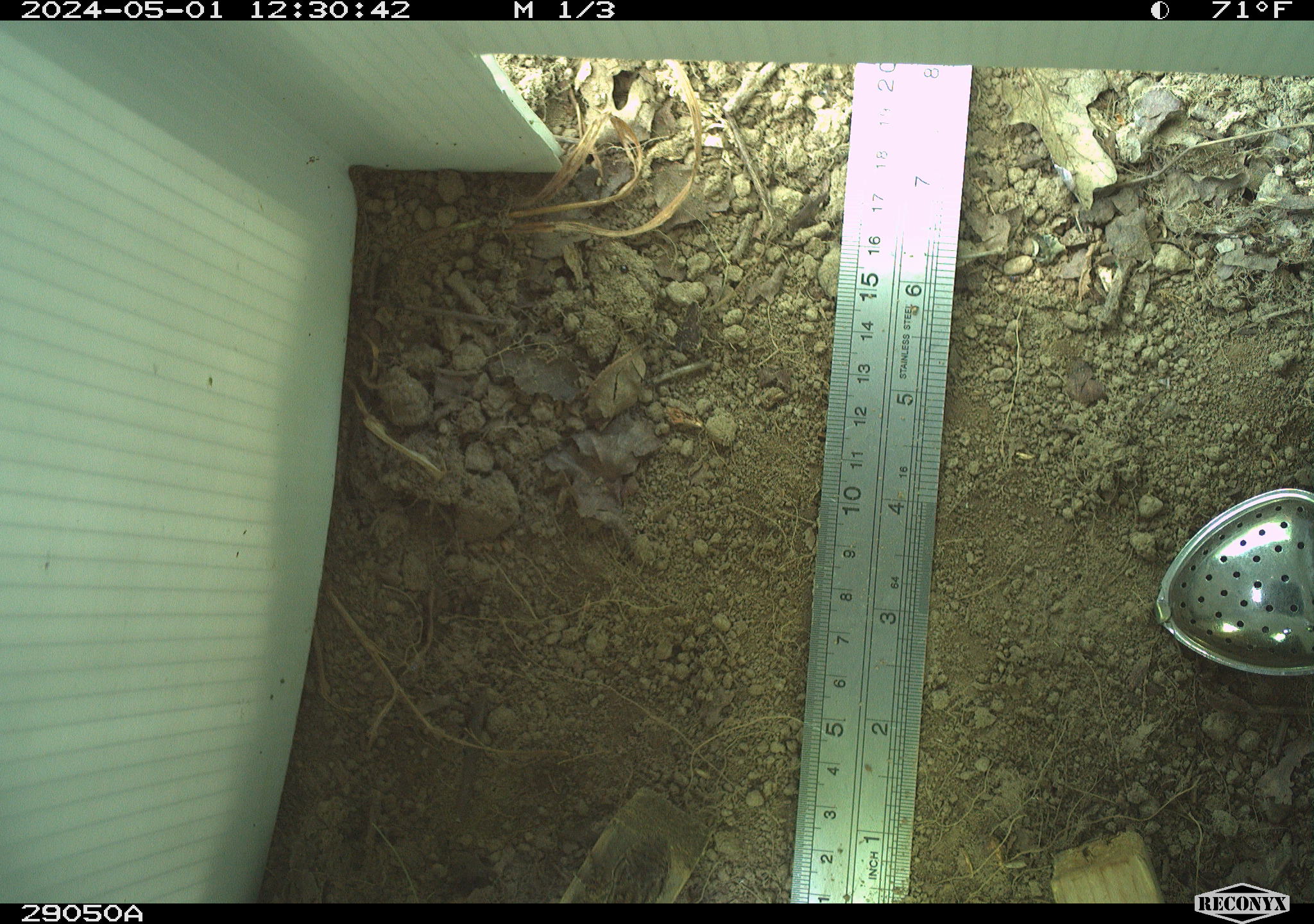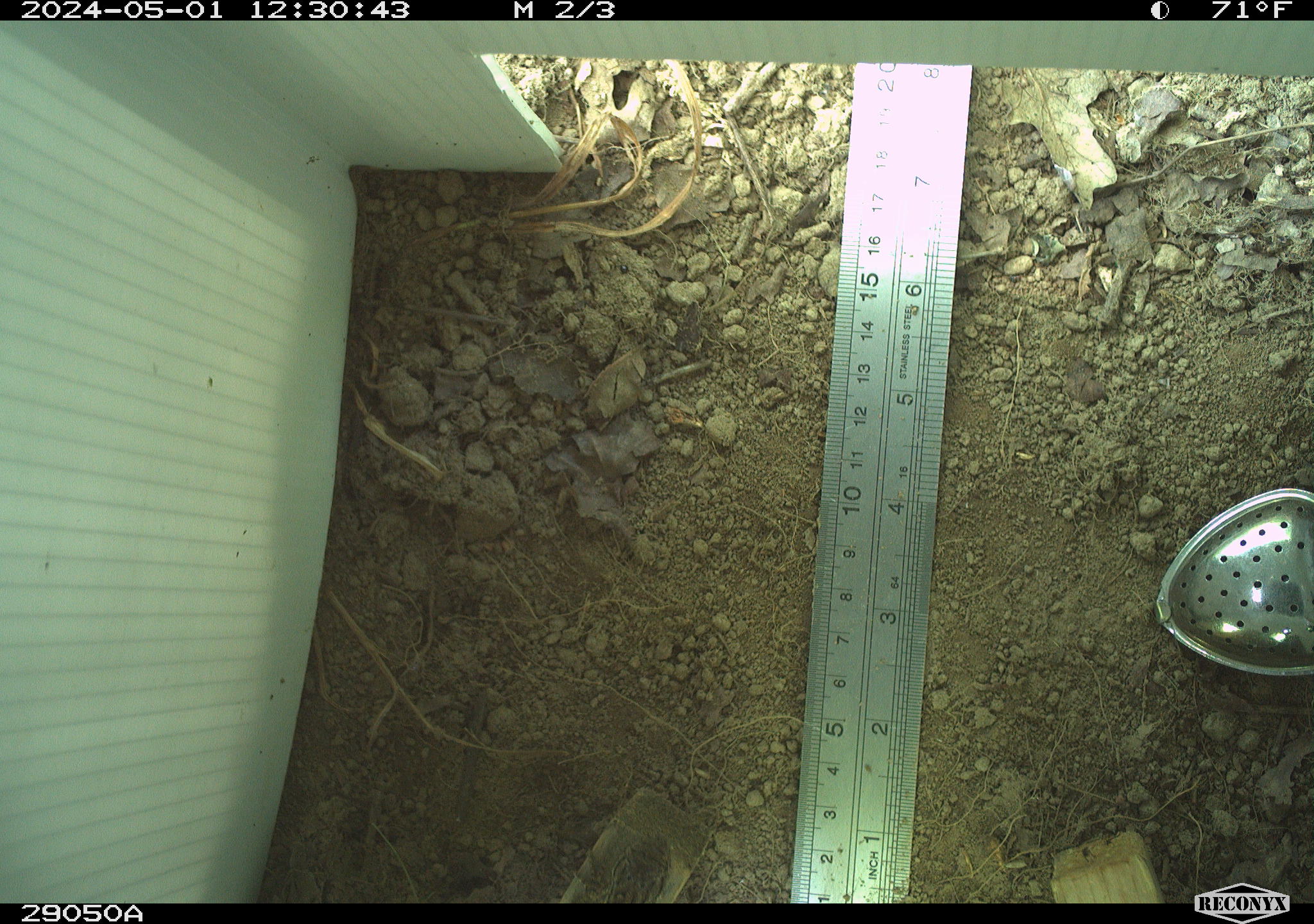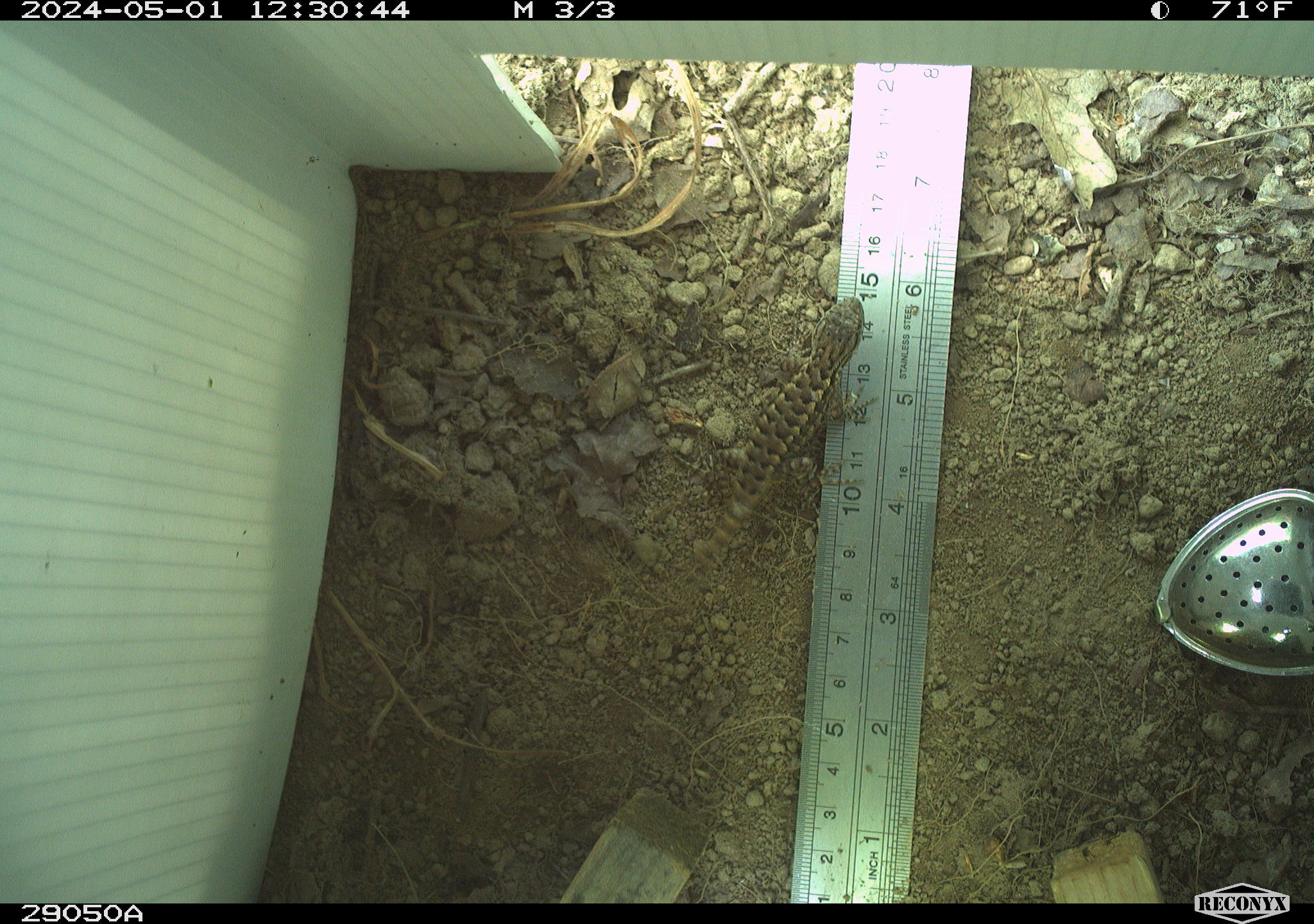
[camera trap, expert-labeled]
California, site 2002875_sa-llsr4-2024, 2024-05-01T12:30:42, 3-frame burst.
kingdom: Animalia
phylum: Chordata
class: Reptilia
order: Squamata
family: Phrynosomatidae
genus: Sceloporus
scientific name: Sceloporus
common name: spiny lizards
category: sceloporus species